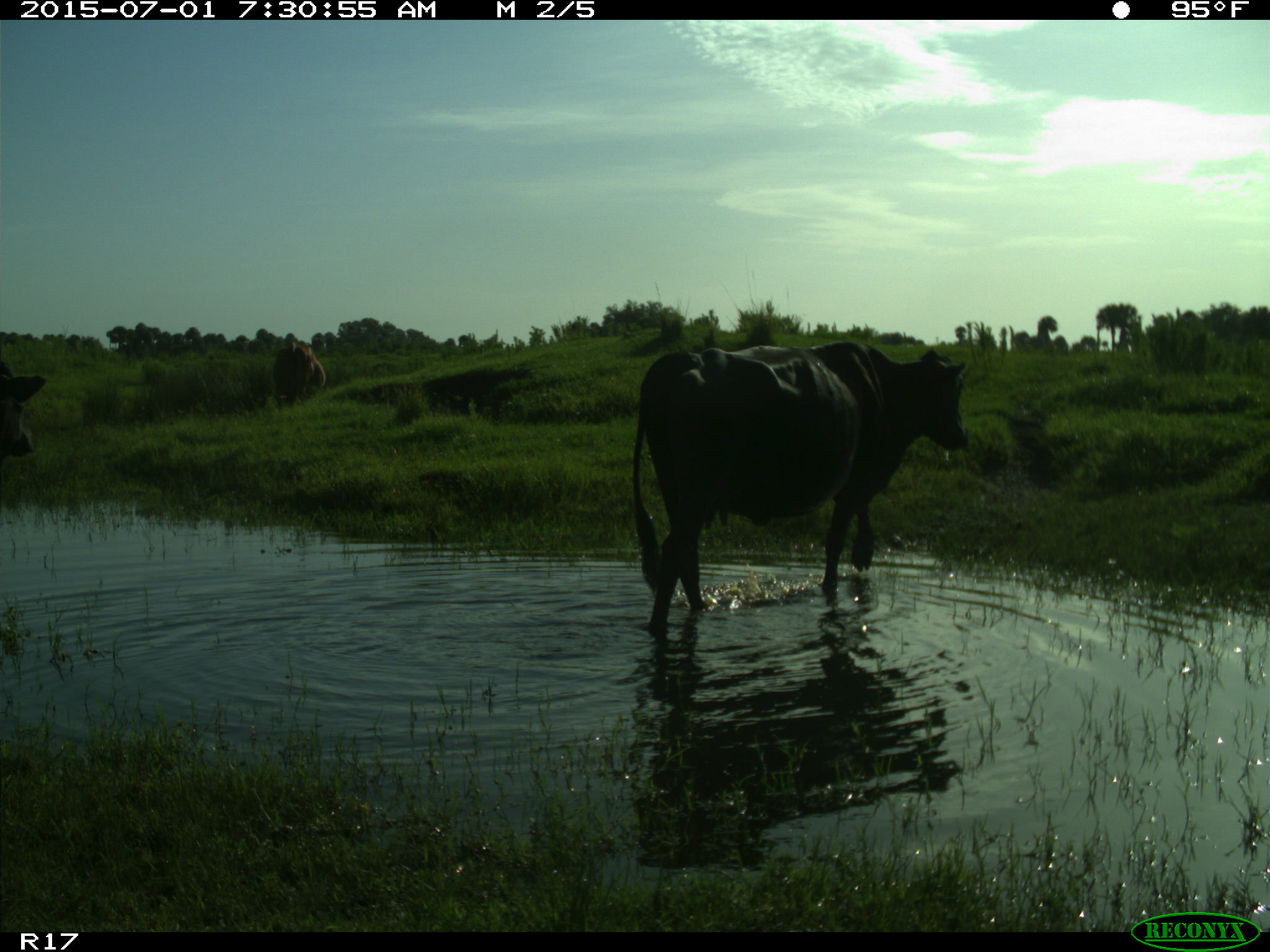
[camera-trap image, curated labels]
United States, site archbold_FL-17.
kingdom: Animalia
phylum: Chordata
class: Mammalia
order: Artiodactyla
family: Bovidae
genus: Bos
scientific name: Bos taurus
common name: domestic cow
Bos taurus (domestic cow).